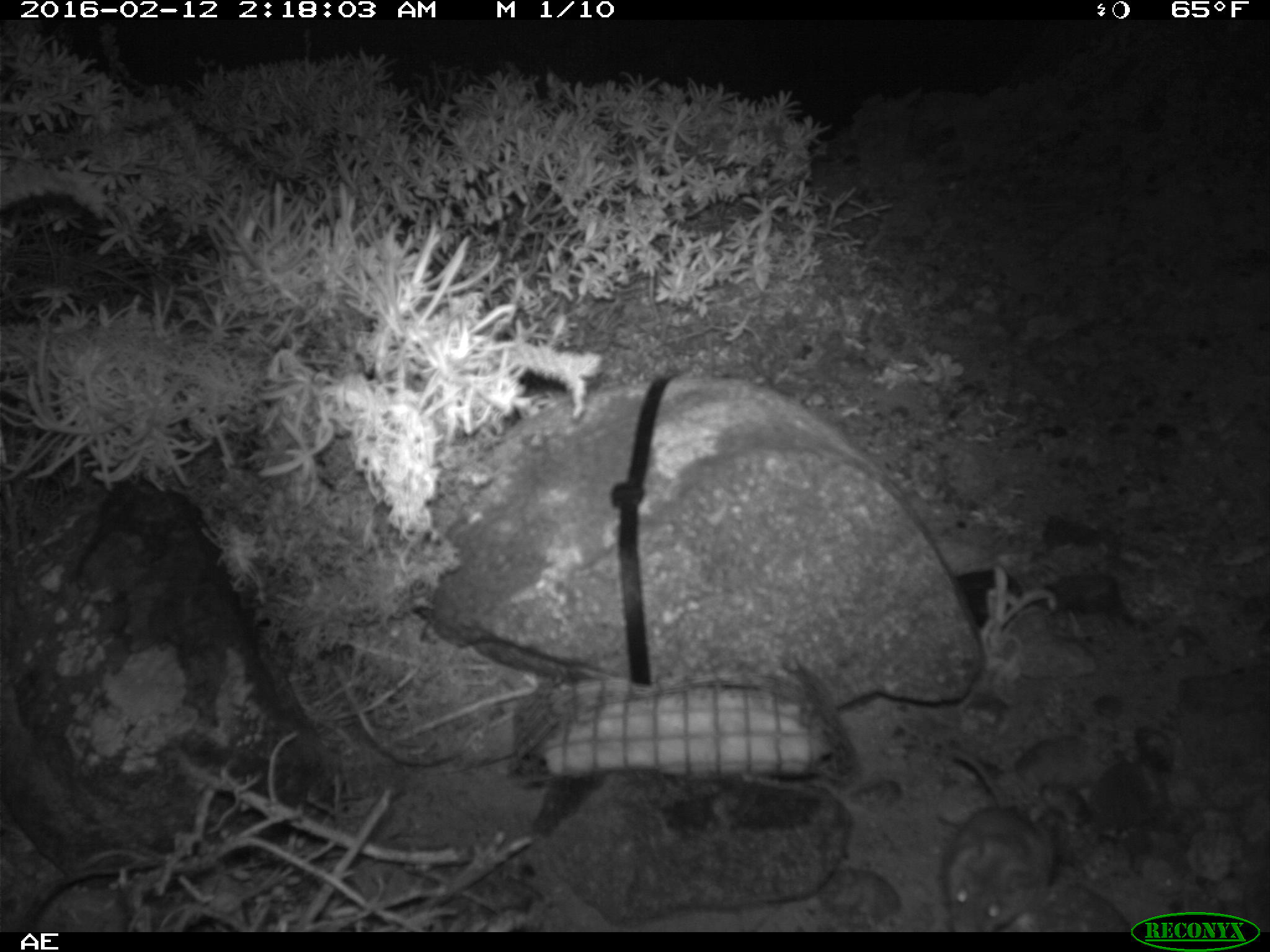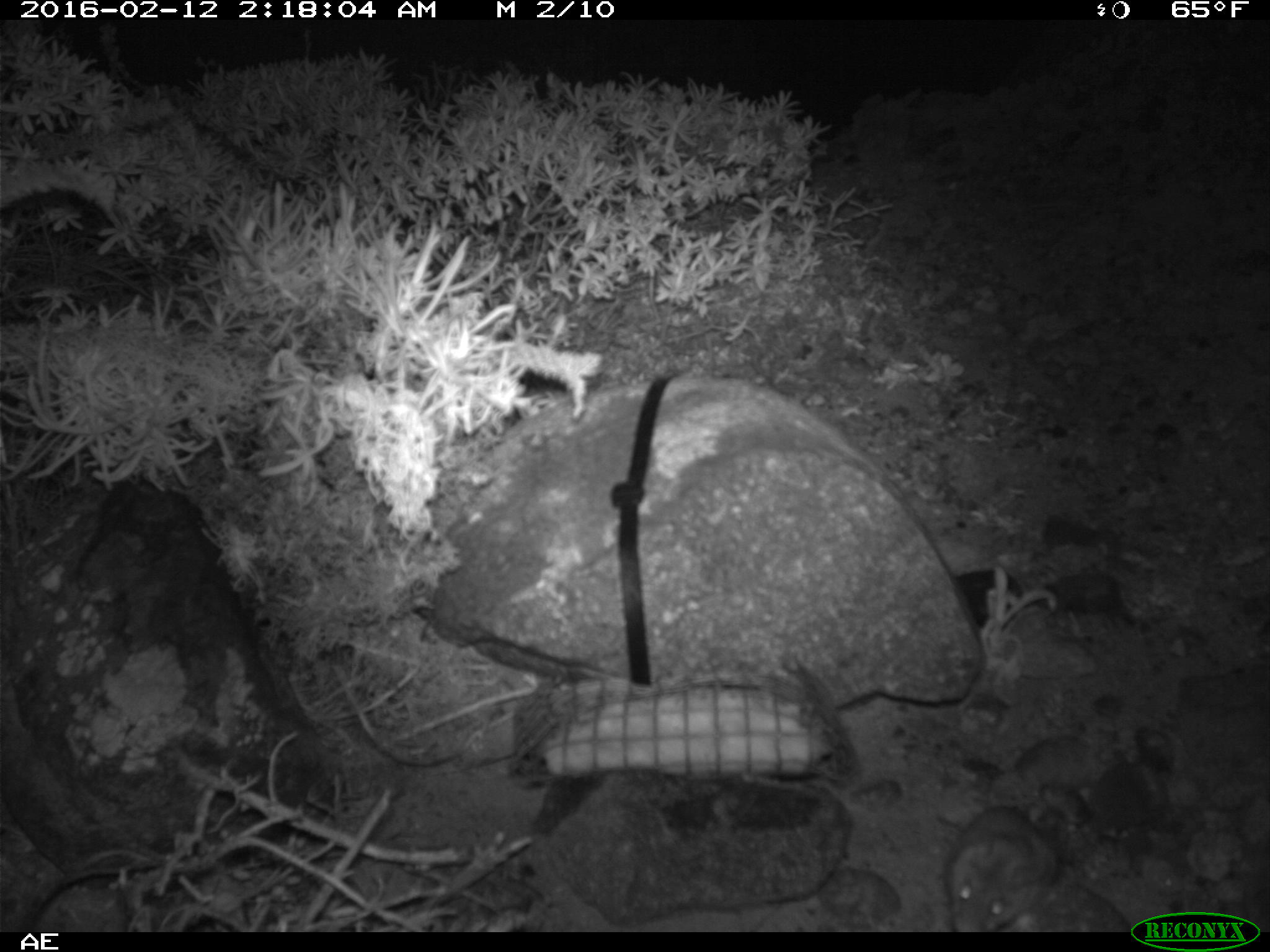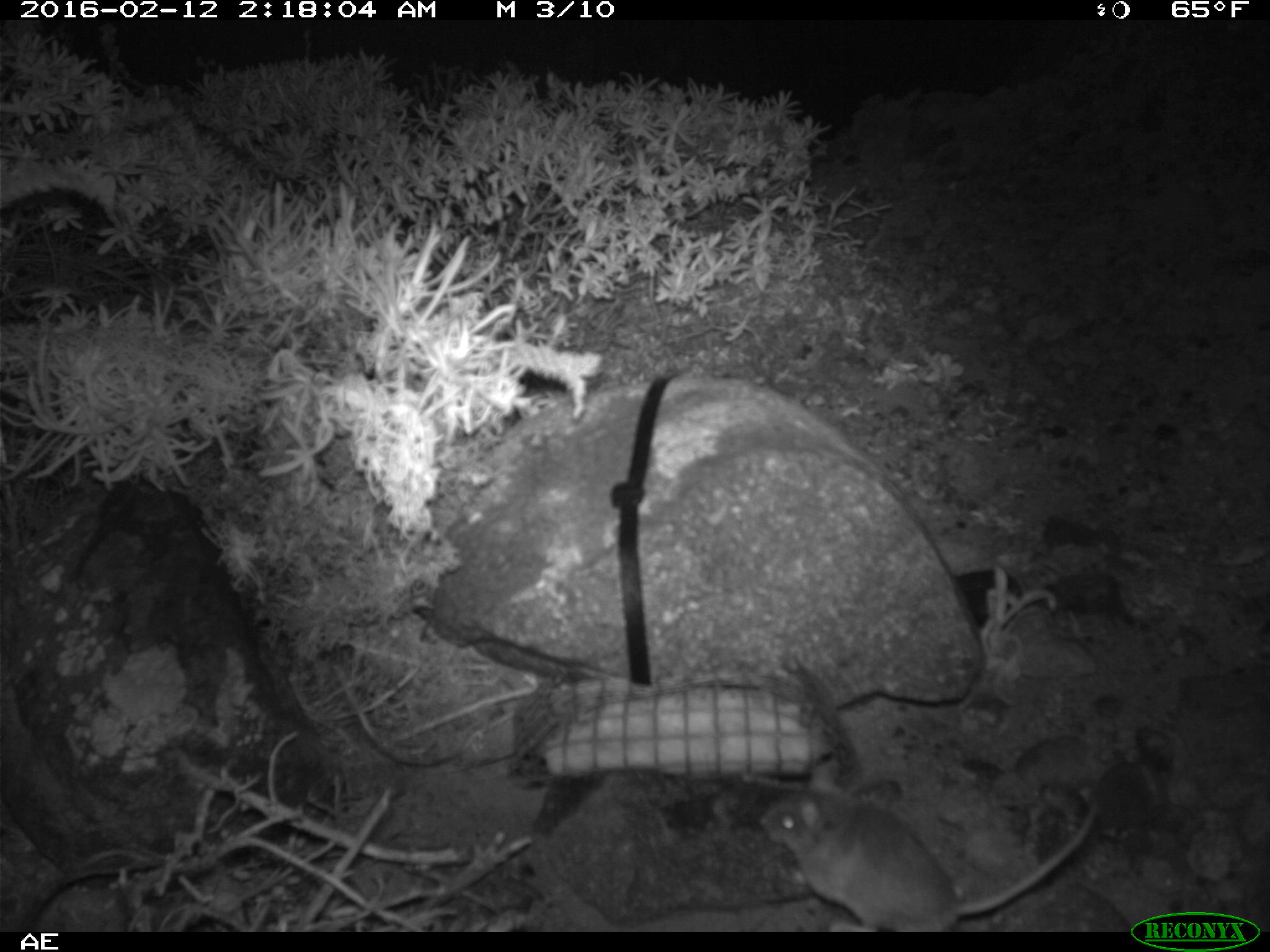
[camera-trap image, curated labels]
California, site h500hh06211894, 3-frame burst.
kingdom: Animalia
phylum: Chordata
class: Mammalia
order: Rodentia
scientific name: Rodentia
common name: rodent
Rodent (Rodentia).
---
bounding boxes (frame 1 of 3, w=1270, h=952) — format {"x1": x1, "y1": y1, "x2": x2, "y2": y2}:
rodent: {"x1": 944, "y1": 751, "x2": 1054, "y2": 932}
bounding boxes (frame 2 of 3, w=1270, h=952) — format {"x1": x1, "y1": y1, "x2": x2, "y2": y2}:
rodent: {"x1": 941, "y1": 803, "x2": 1058, "y2": 932}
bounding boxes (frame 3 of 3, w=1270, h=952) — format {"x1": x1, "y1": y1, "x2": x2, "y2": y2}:
rodent: {"x1": 762, "y1": 763, "x2": 1096, "y2": 932}